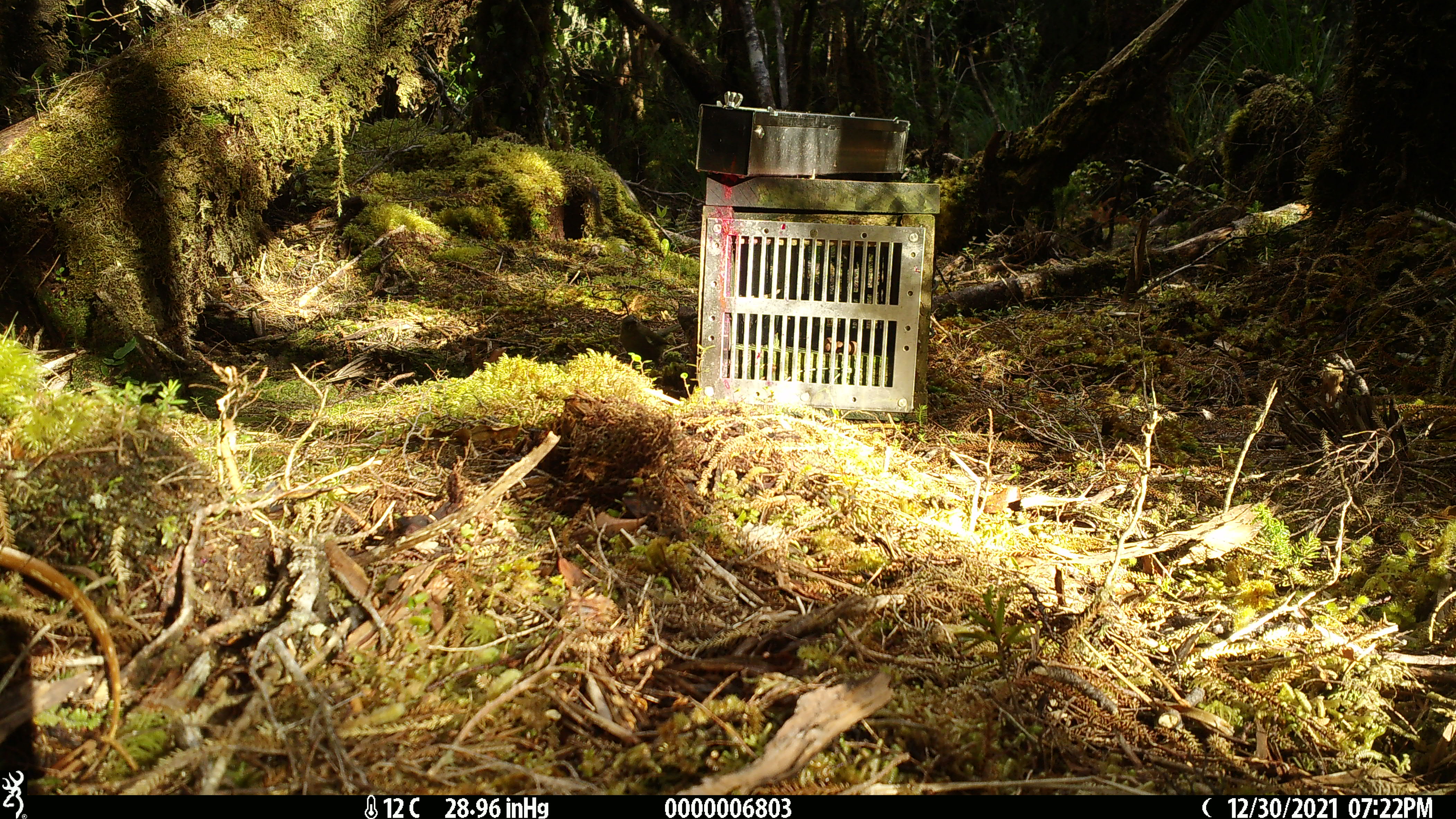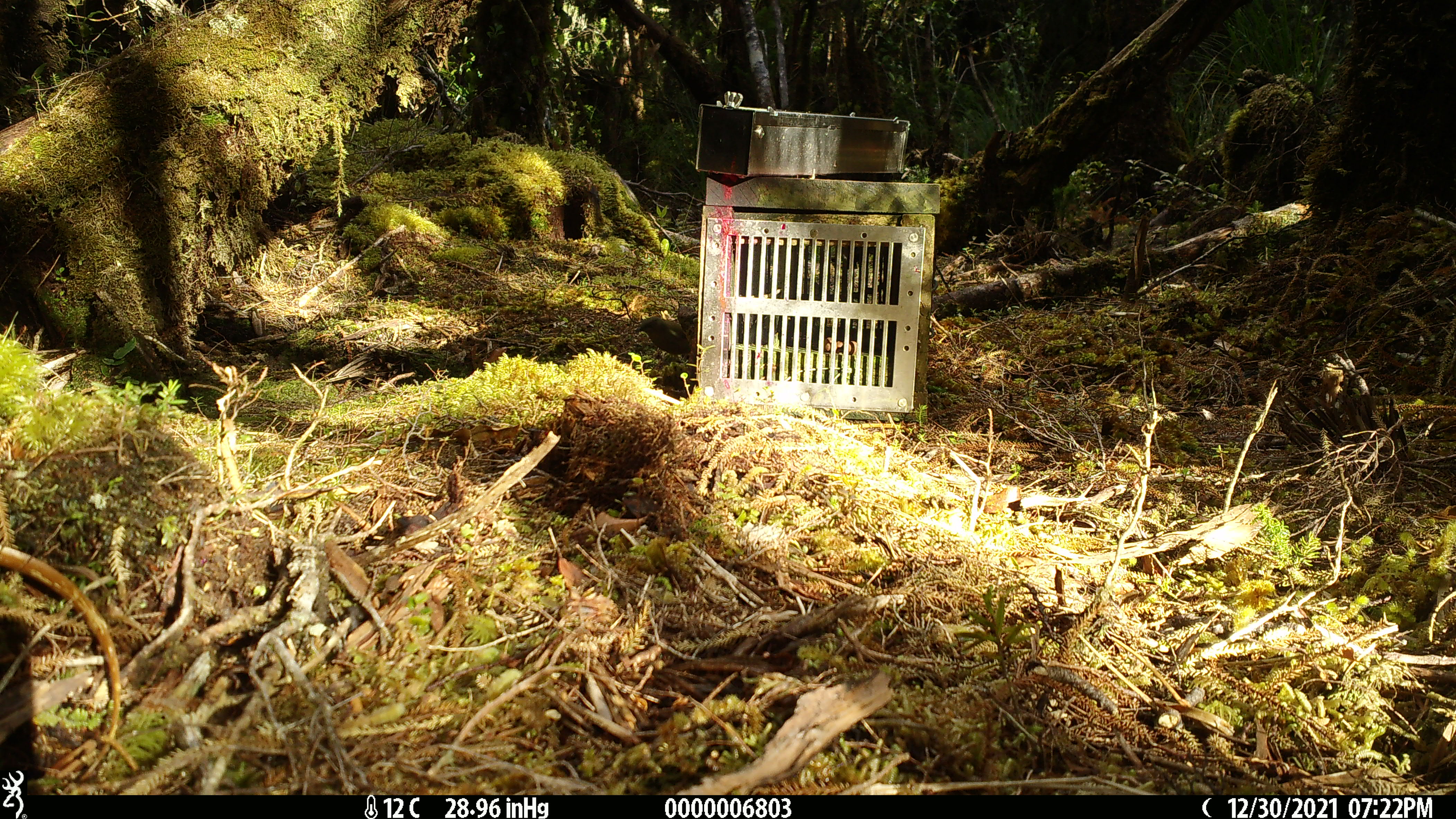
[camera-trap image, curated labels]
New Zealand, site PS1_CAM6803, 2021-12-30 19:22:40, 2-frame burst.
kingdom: Animalia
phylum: Chordata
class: Aves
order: Passeriformes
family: Petroicidae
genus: Petroica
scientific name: Petroica macrocephala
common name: tomtit